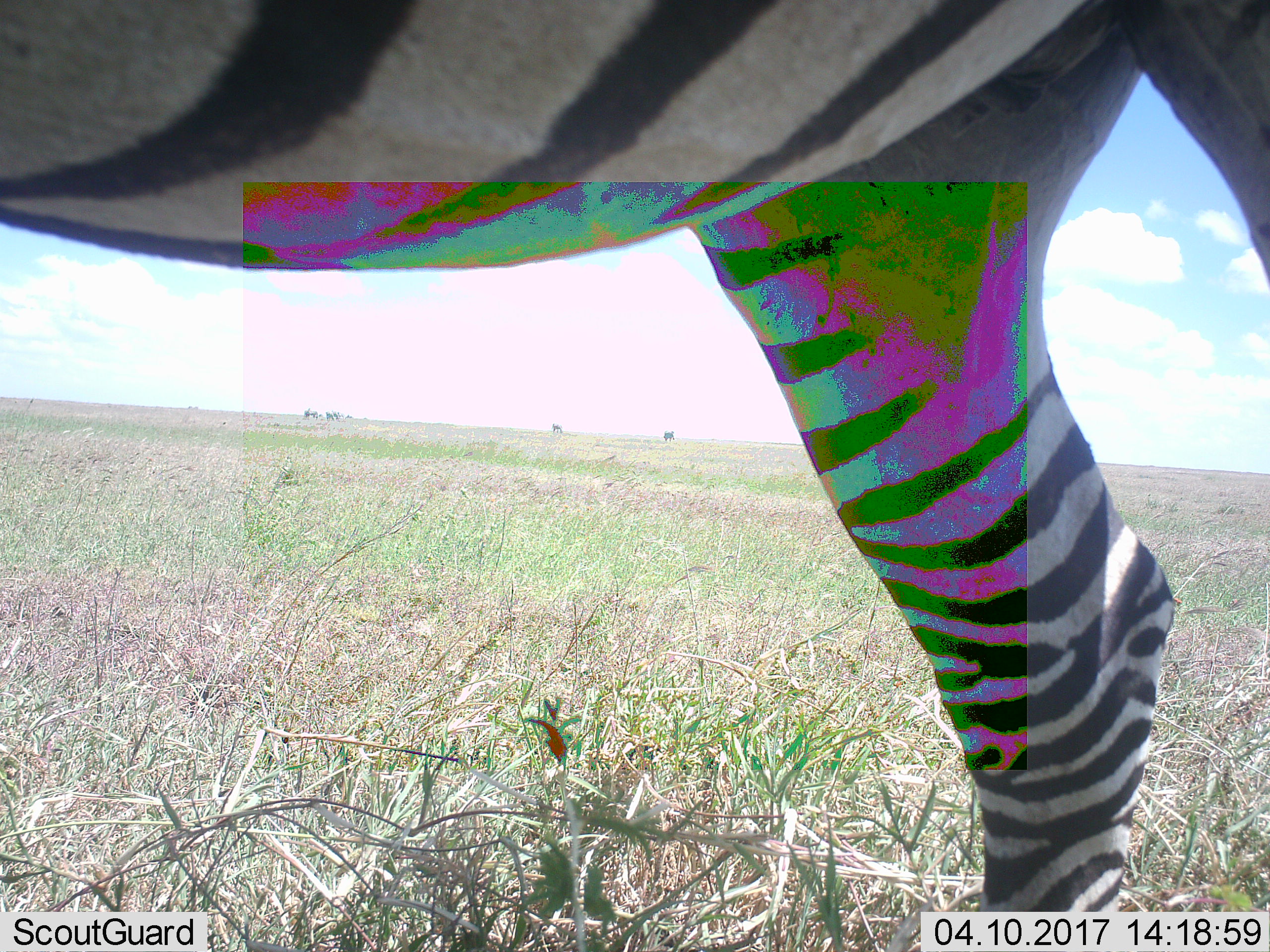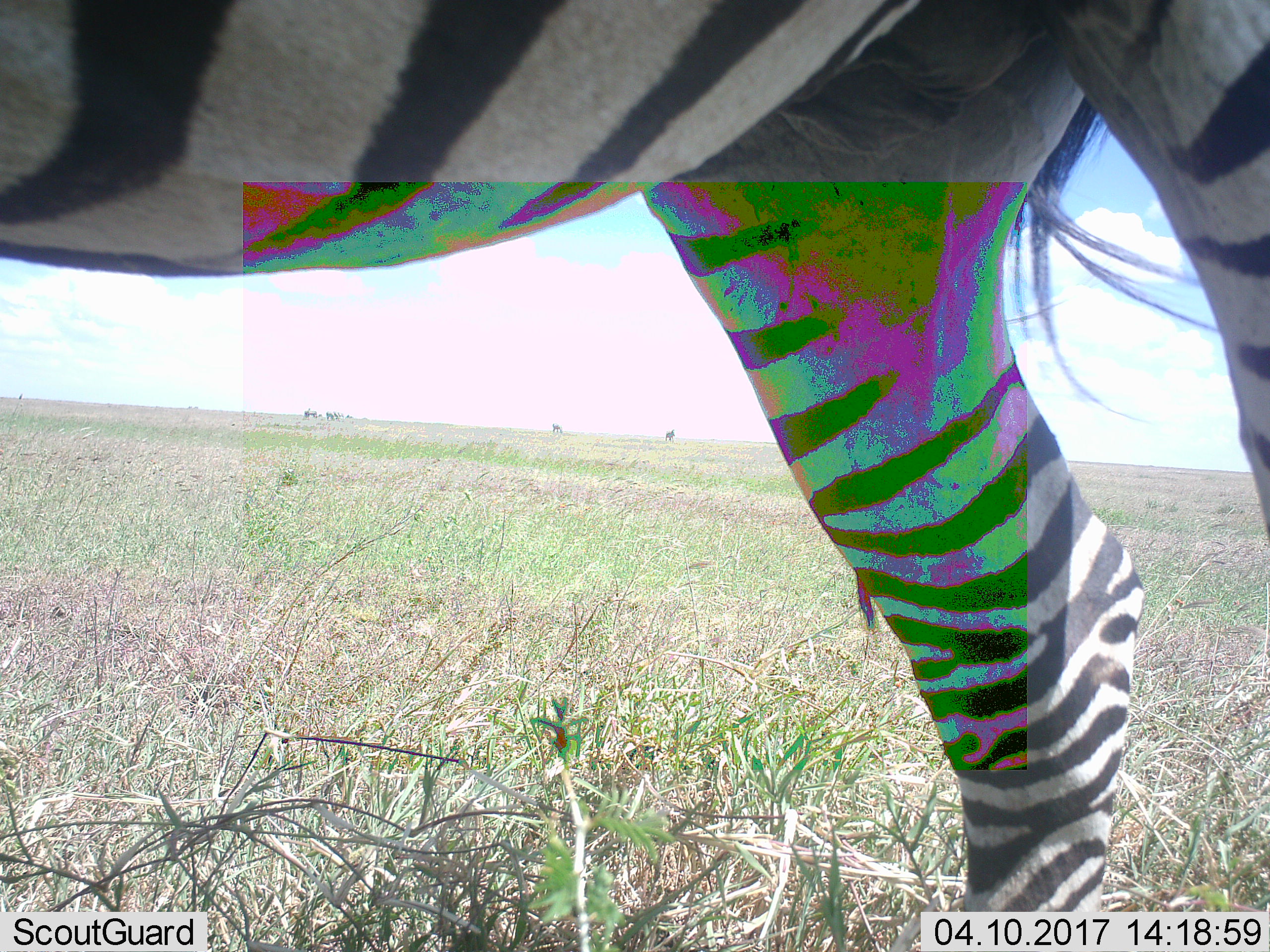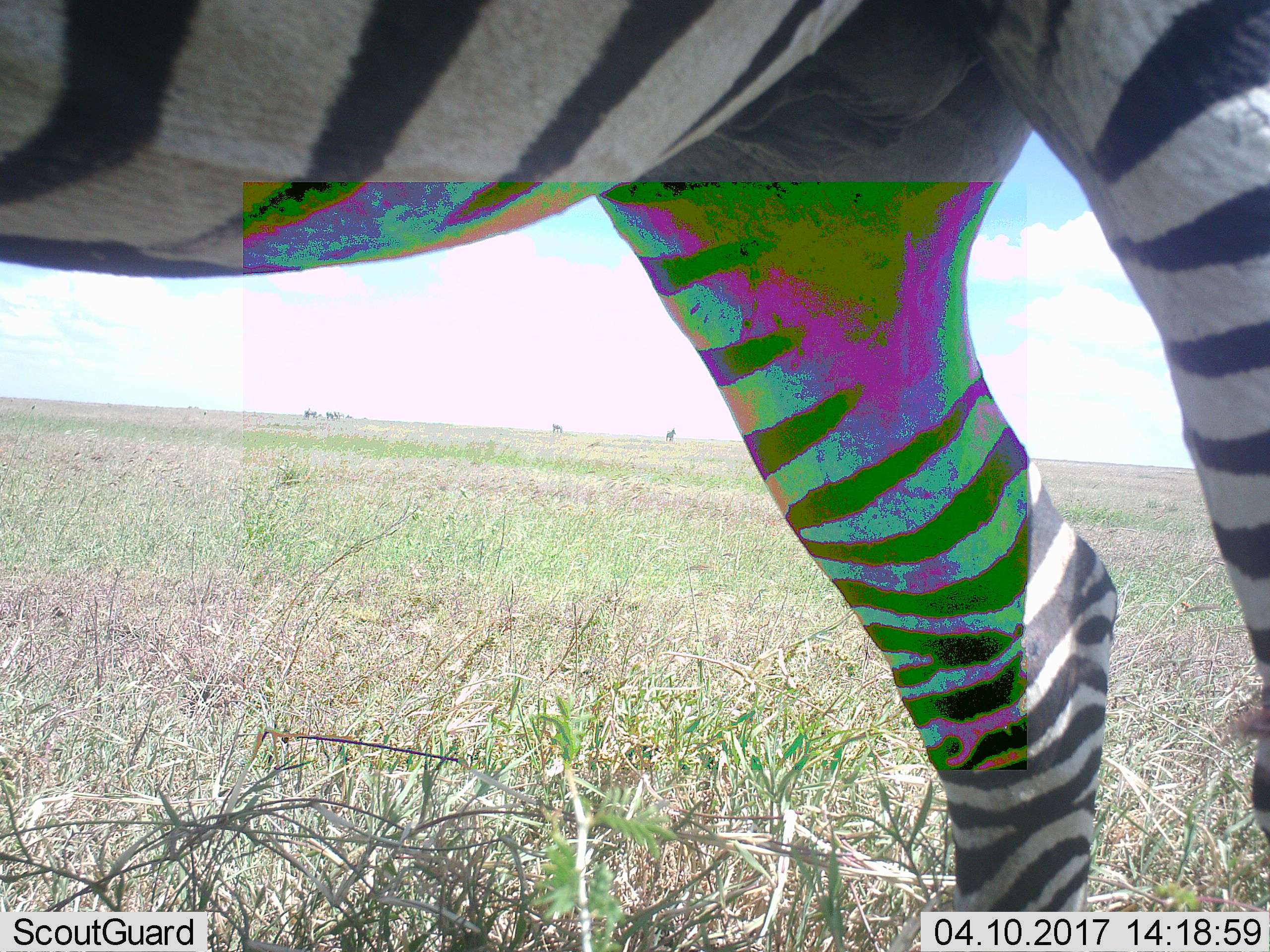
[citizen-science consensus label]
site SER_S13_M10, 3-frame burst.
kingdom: Animalia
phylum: Chordata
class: Mammalia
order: Perissodactyla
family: Equidae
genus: Equus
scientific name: Equus quagga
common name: plains zebra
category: zebraplains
Zebraplains (plains zebra) (Equus quagga), count 1. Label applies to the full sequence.